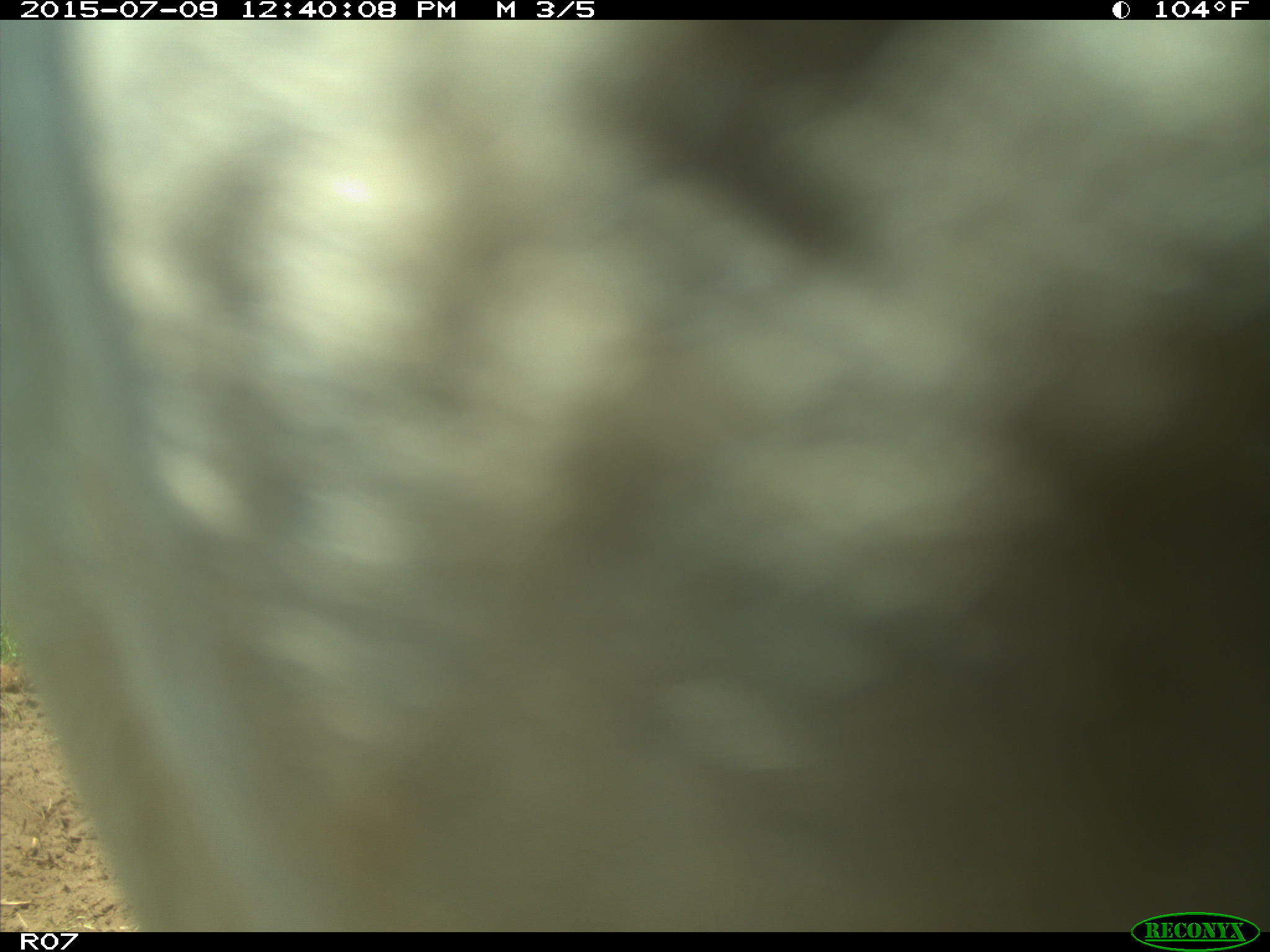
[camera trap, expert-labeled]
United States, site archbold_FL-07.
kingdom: Animalia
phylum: Chordata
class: Mammalia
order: Artiodactyla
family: Bovidae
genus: Bos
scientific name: Bos taurus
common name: domestic cow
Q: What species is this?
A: Bos taurus (domestic cow).